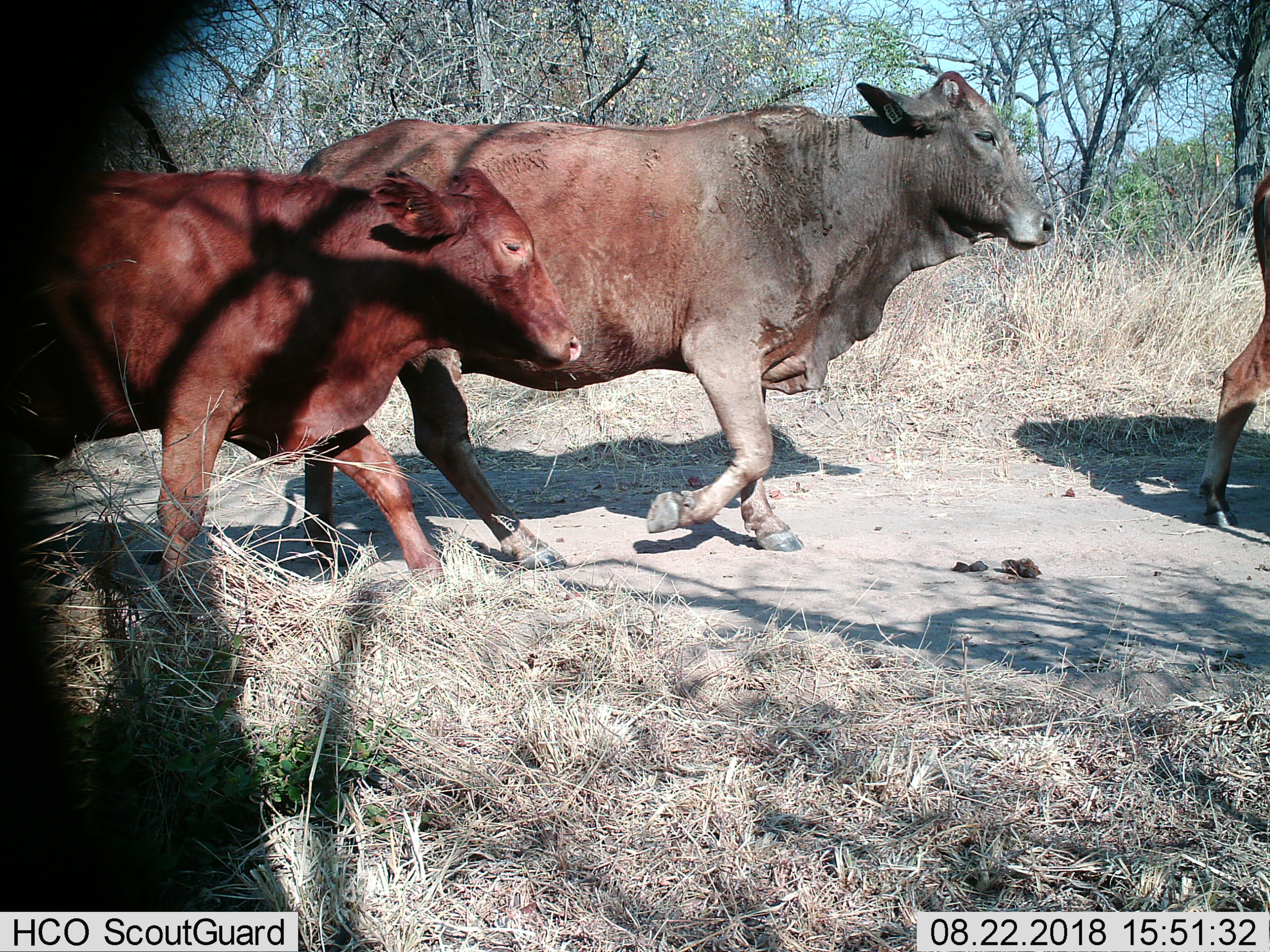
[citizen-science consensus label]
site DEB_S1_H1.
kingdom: Animalia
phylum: Chordata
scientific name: Vertebrata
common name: domestic animal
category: domesticanimal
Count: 3.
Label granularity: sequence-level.